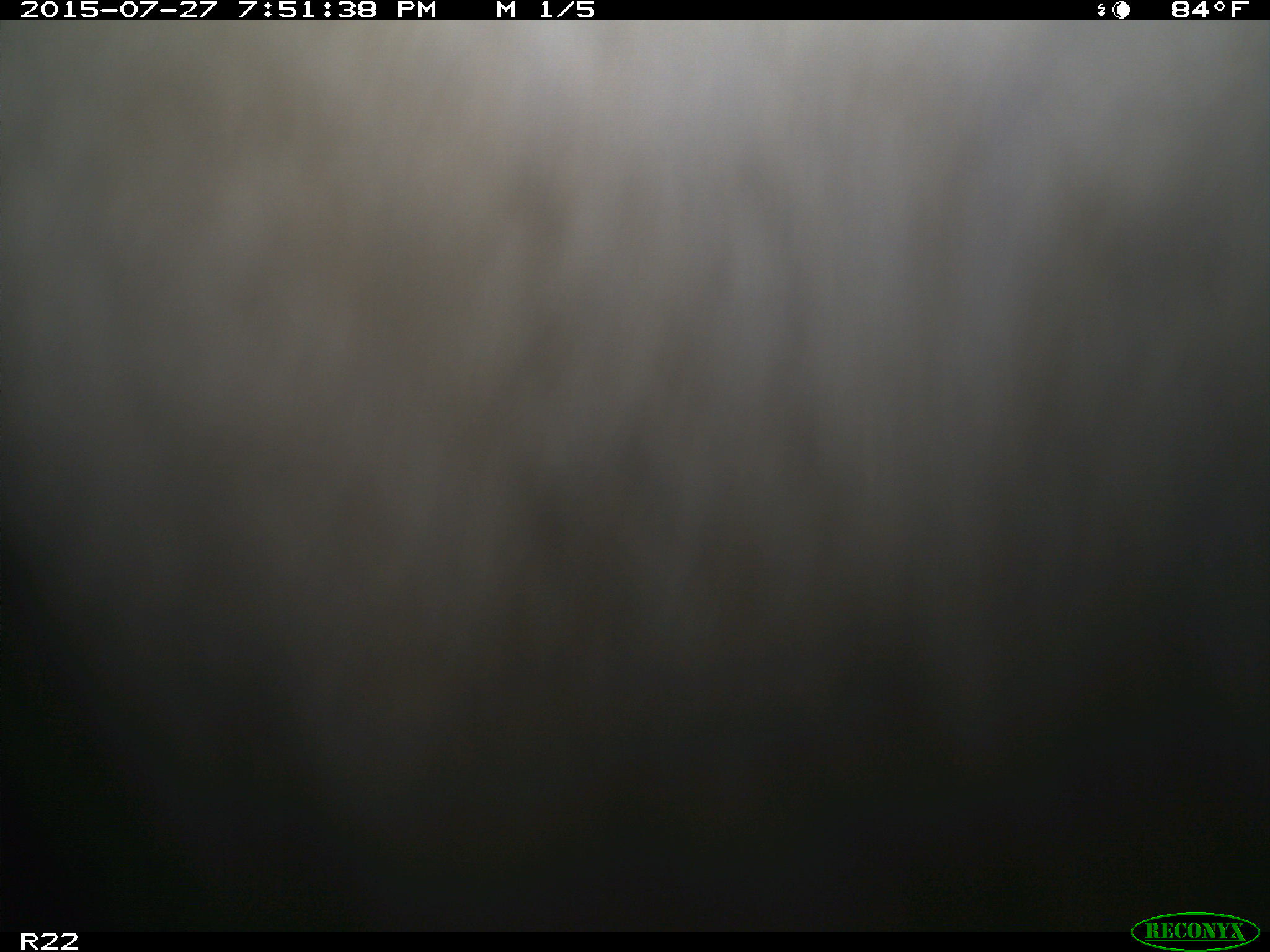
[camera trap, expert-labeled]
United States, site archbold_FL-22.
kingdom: Animalia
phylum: Chordata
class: Mammalia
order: Artiodactyla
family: Bovidae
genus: Bos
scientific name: Bos taurus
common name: domestic cow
Bos taurus (domestic cow).